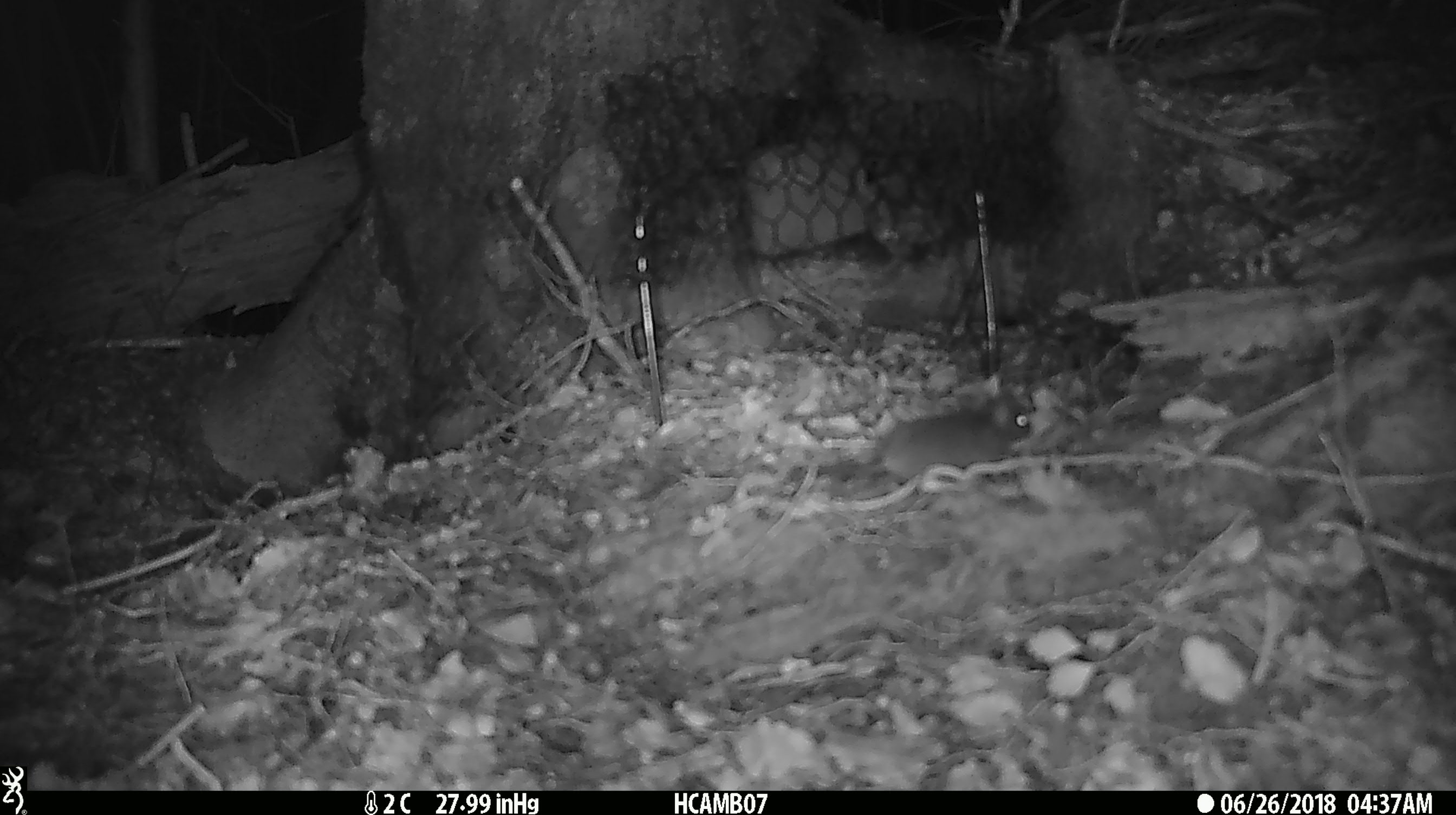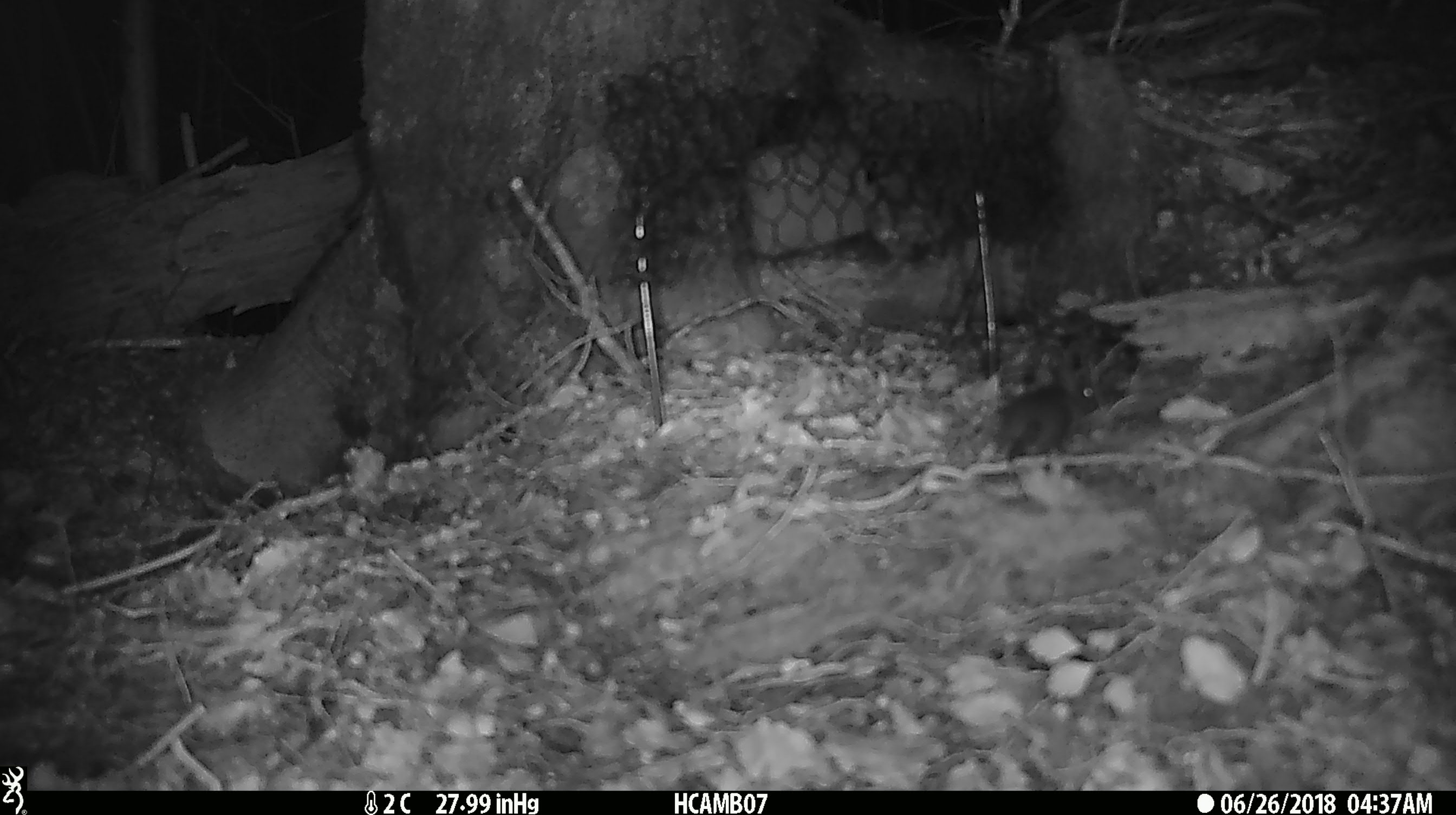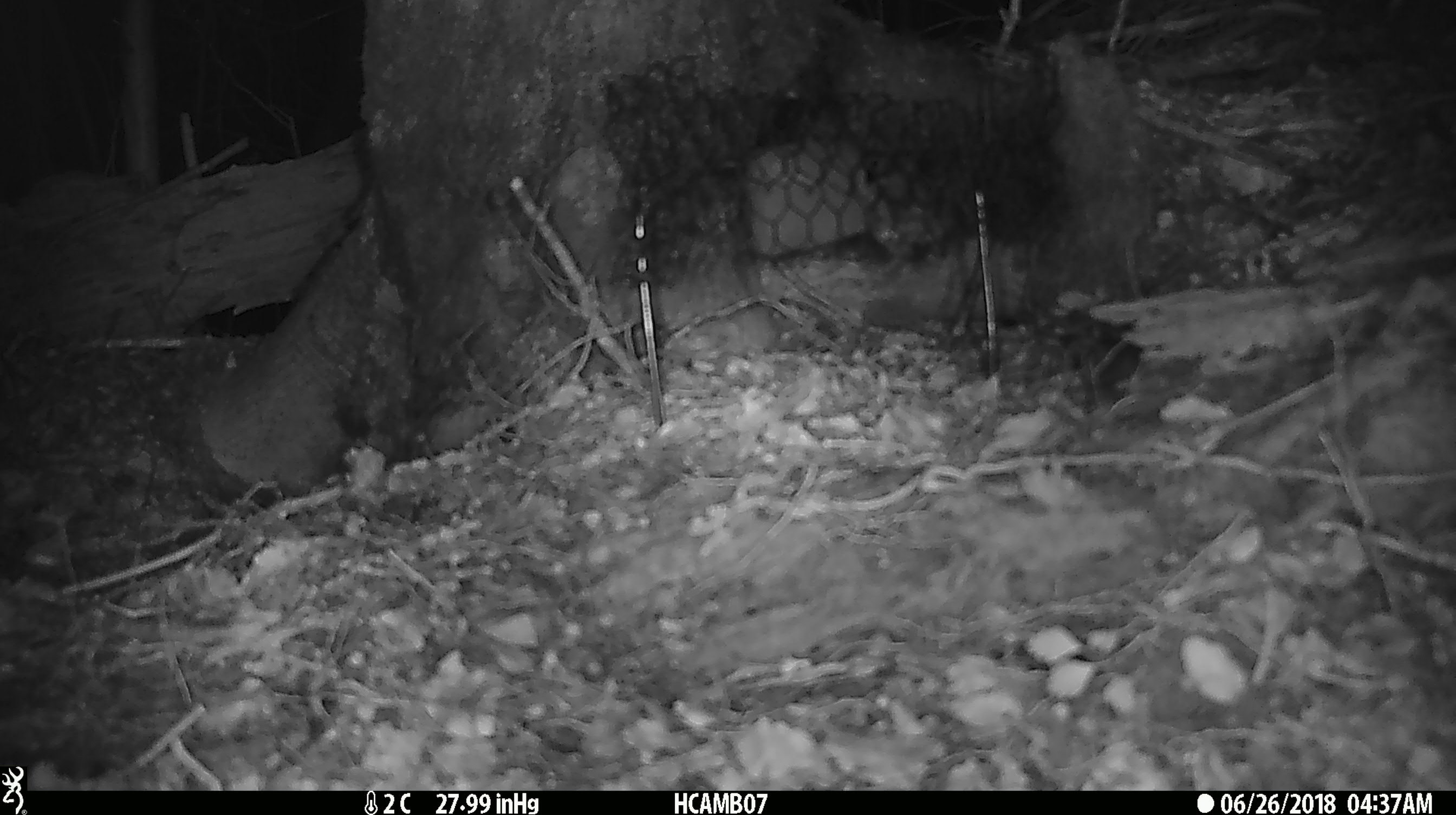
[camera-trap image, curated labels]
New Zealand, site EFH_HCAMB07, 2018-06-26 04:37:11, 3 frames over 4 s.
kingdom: Animalia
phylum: Chordata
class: Mammalia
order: Rodentia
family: Muridae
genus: Mus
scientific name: Mus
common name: mouse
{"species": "mouse (Mus)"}